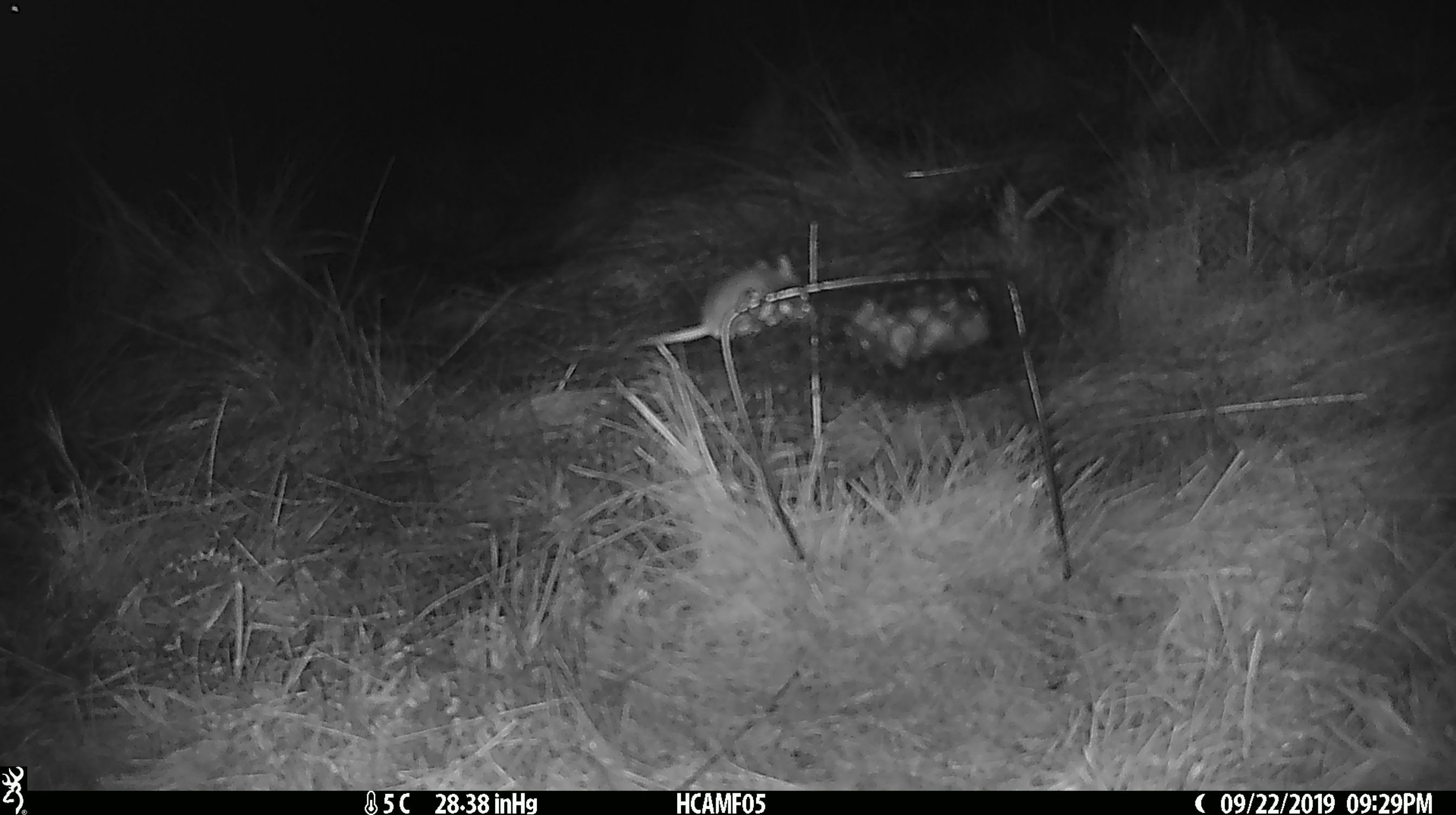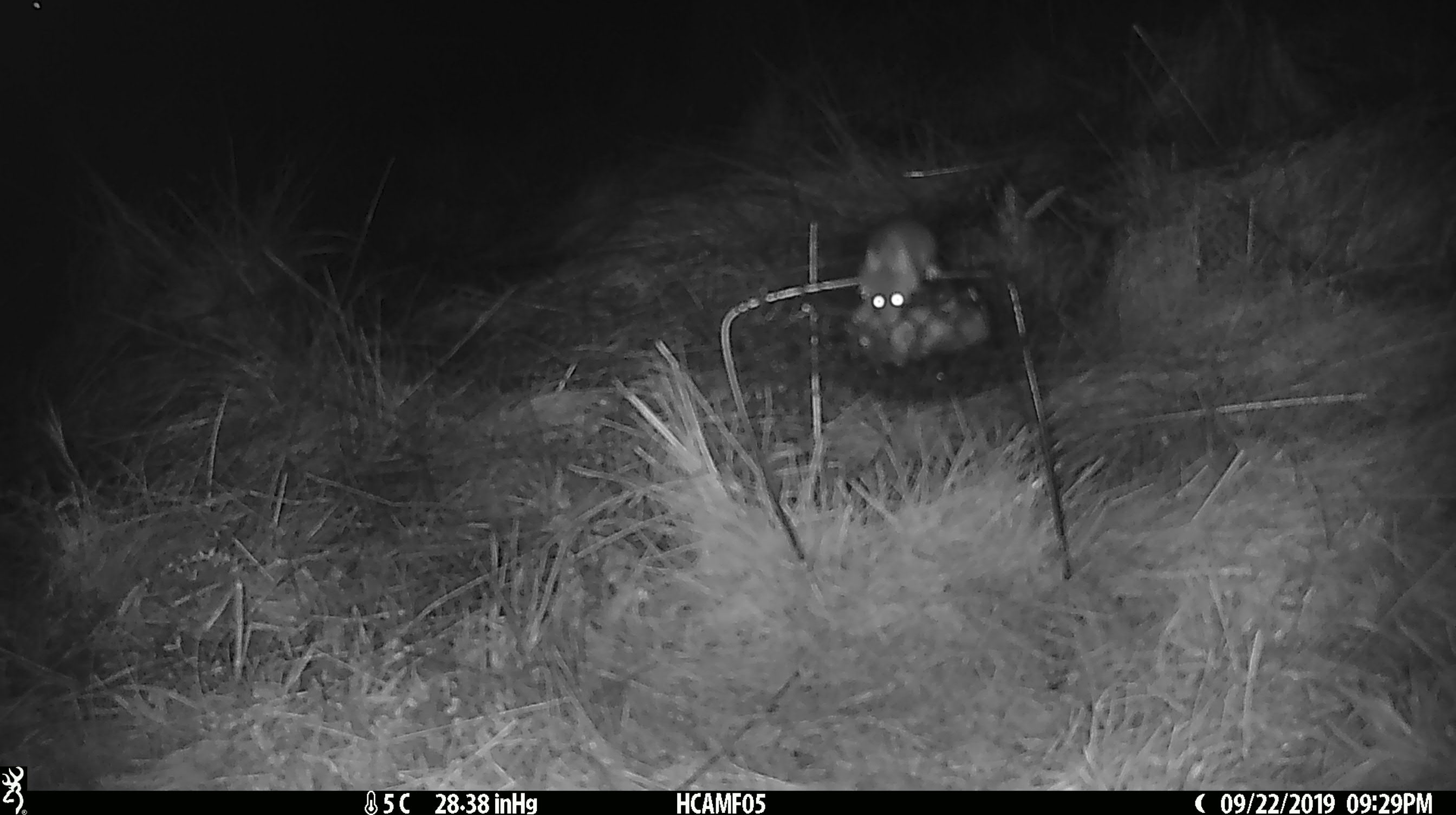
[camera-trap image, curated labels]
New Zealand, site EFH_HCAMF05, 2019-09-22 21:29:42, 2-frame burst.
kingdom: Animalia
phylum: Chordata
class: Mammalia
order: Rodentia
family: Muridae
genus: Mus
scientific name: Mus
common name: mouse